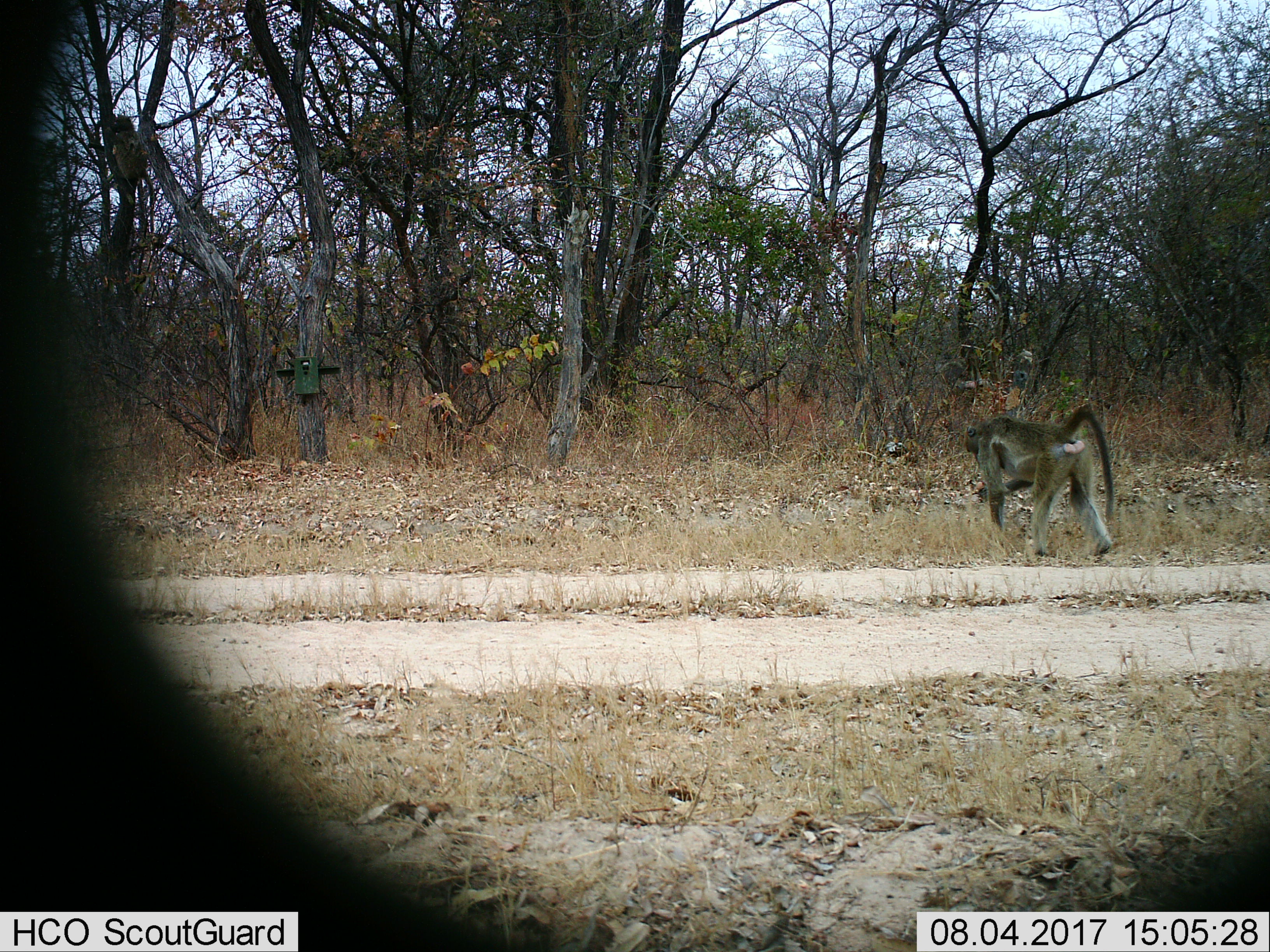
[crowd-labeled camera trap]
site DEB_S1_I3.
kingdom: Animalia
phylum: Chordata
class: Mammalia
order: Primates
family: Cercopithecidae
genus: Papio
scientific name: Papio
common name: baboon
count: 1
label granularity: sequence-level